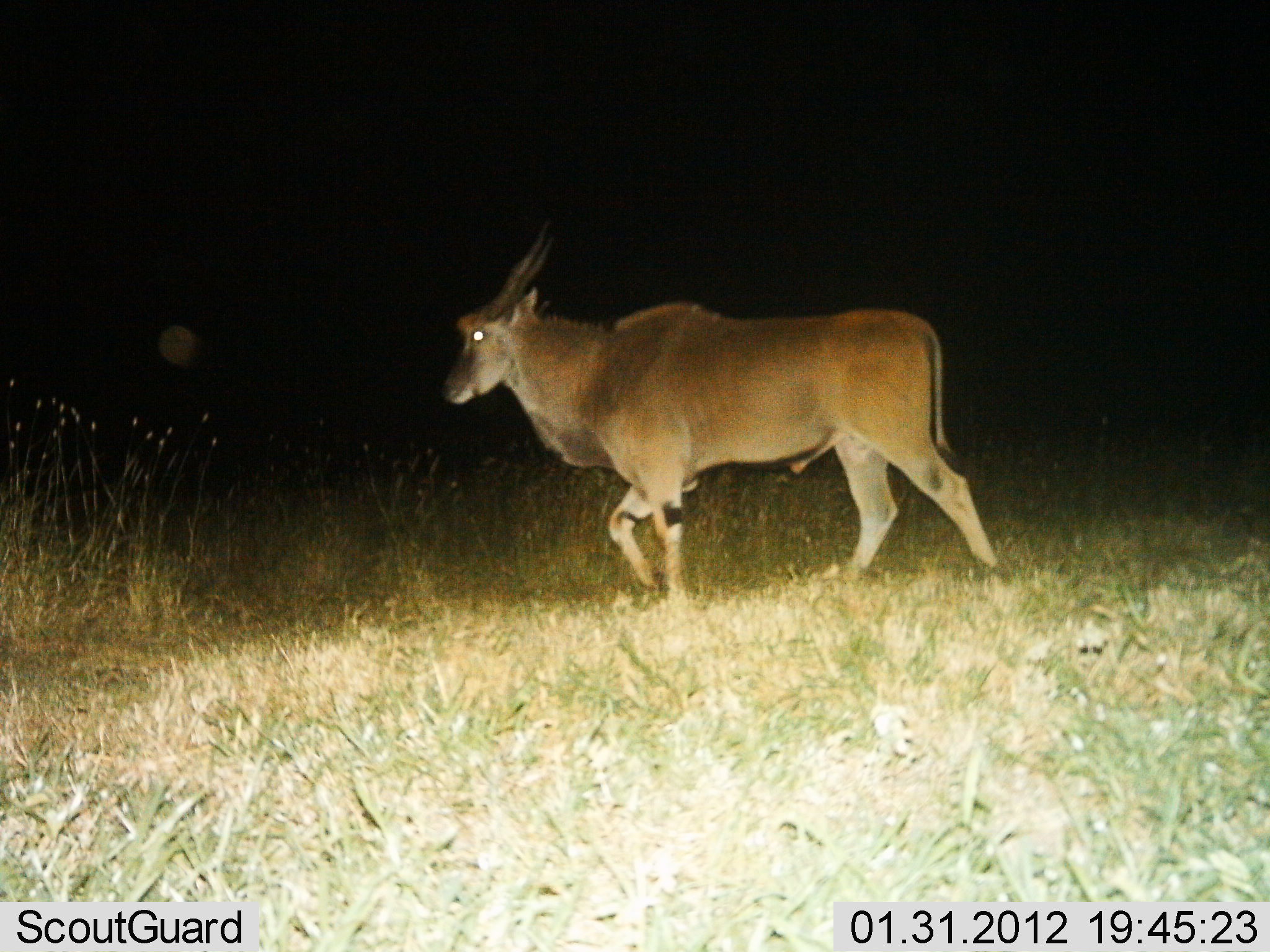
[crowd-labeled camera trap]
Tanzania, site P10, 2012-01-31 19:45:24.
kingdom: Animalia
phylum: Chordata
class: Mammalia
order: Artiodactyla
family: Bovidae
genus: Tragelaphus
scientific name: Tragelaphus oryx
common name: eland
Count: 1.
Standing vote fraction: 21%.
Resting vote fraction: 0%.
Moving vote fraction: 86%.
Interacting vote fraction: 0%.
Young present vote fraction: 0%.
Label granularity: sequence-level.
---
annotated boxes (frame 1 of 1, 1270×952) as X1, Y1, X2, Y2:
animal: 444, 224, 997, 604